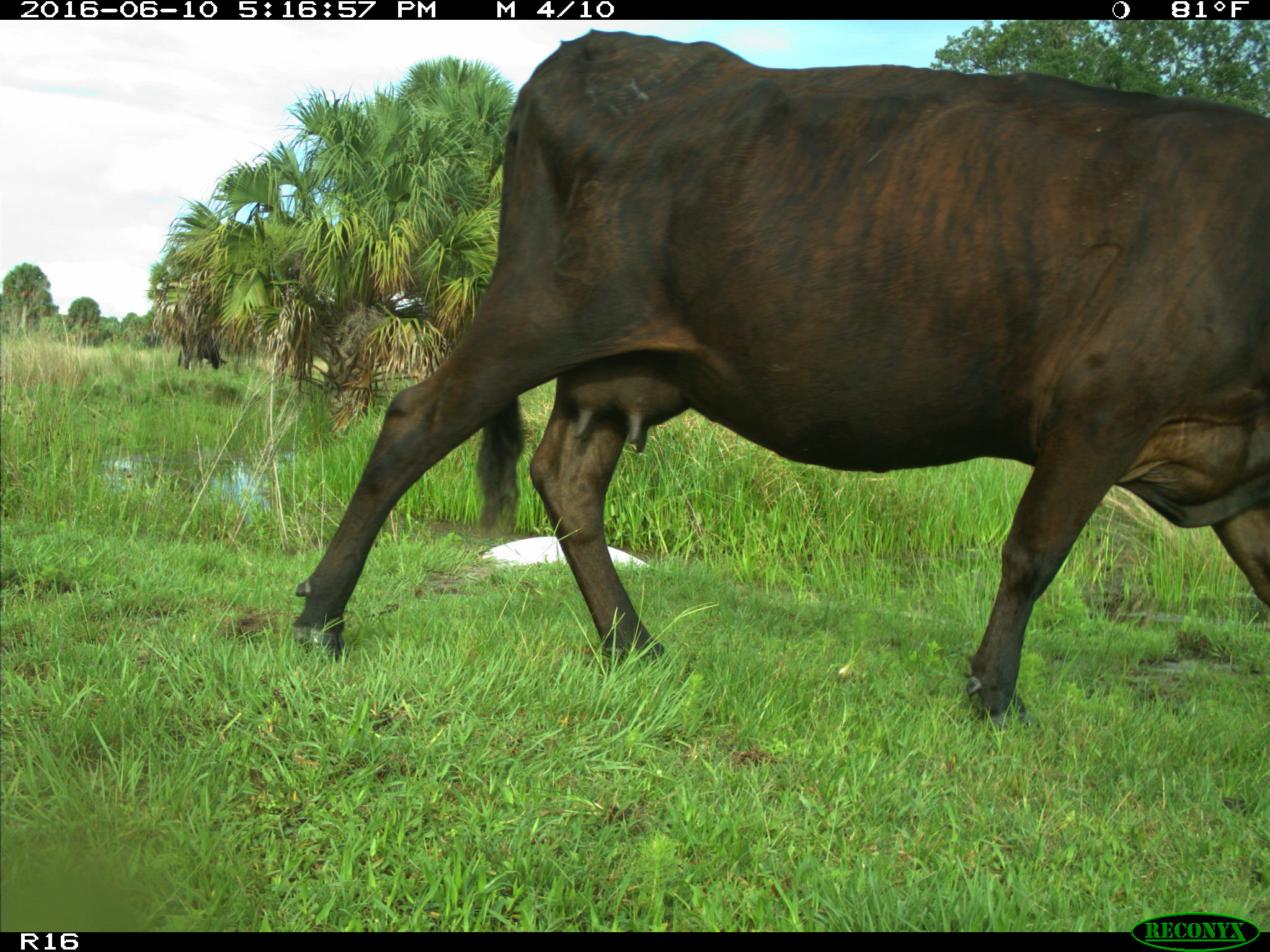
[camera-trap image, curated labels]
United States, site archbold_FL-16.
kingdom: Animalia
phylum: Chordata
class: Mammalia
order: Artiodactyla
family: Bovidae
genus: Bos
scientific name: Bos taurus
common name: domestic cow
Bos taurus (domestic cow).